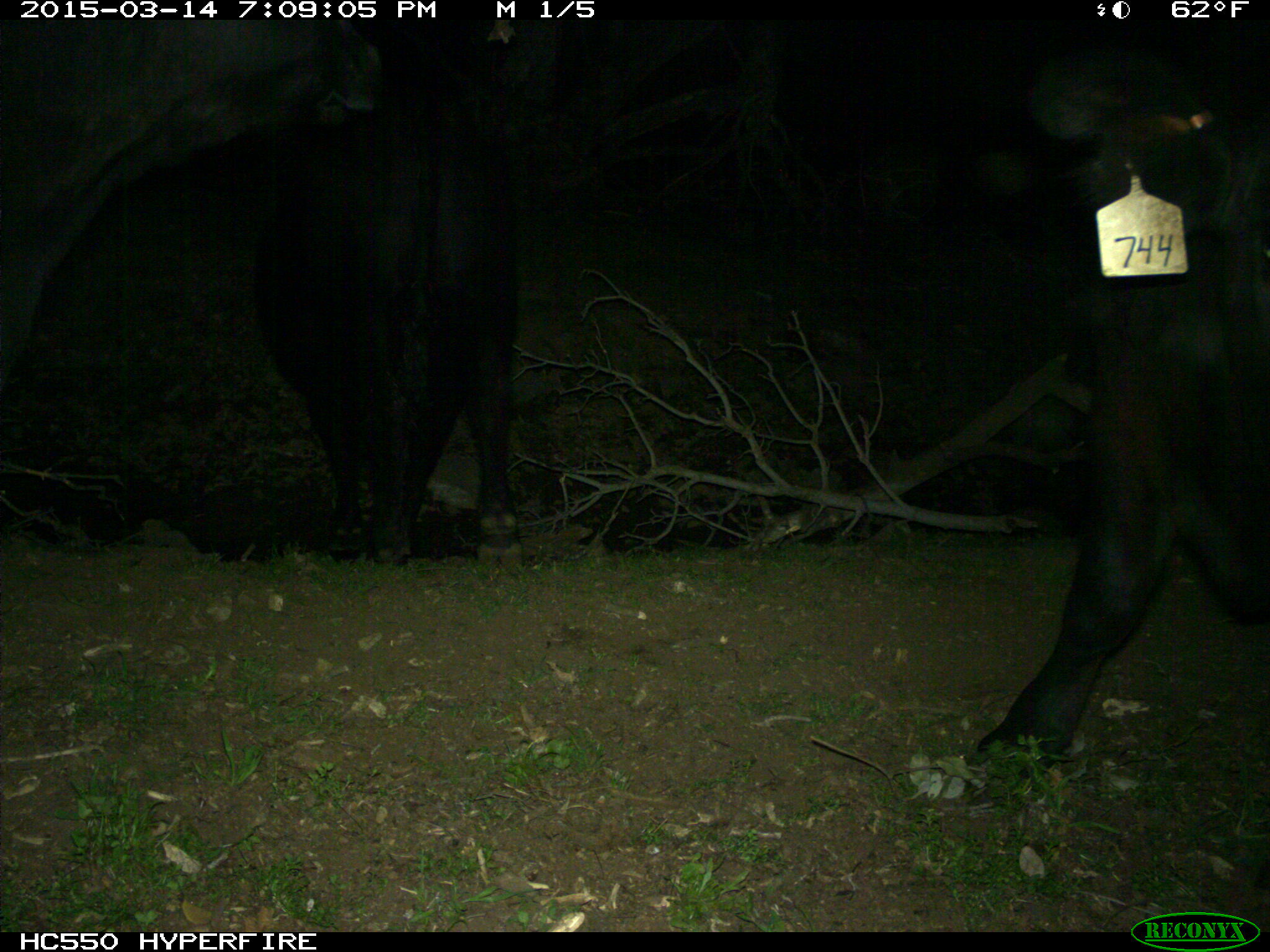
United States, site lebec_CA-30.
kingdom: Animalia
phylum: Chordata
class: Mammalia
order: Artiodactyla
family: Bovidae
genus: Bos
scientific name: Bos taurus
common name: domestic cow